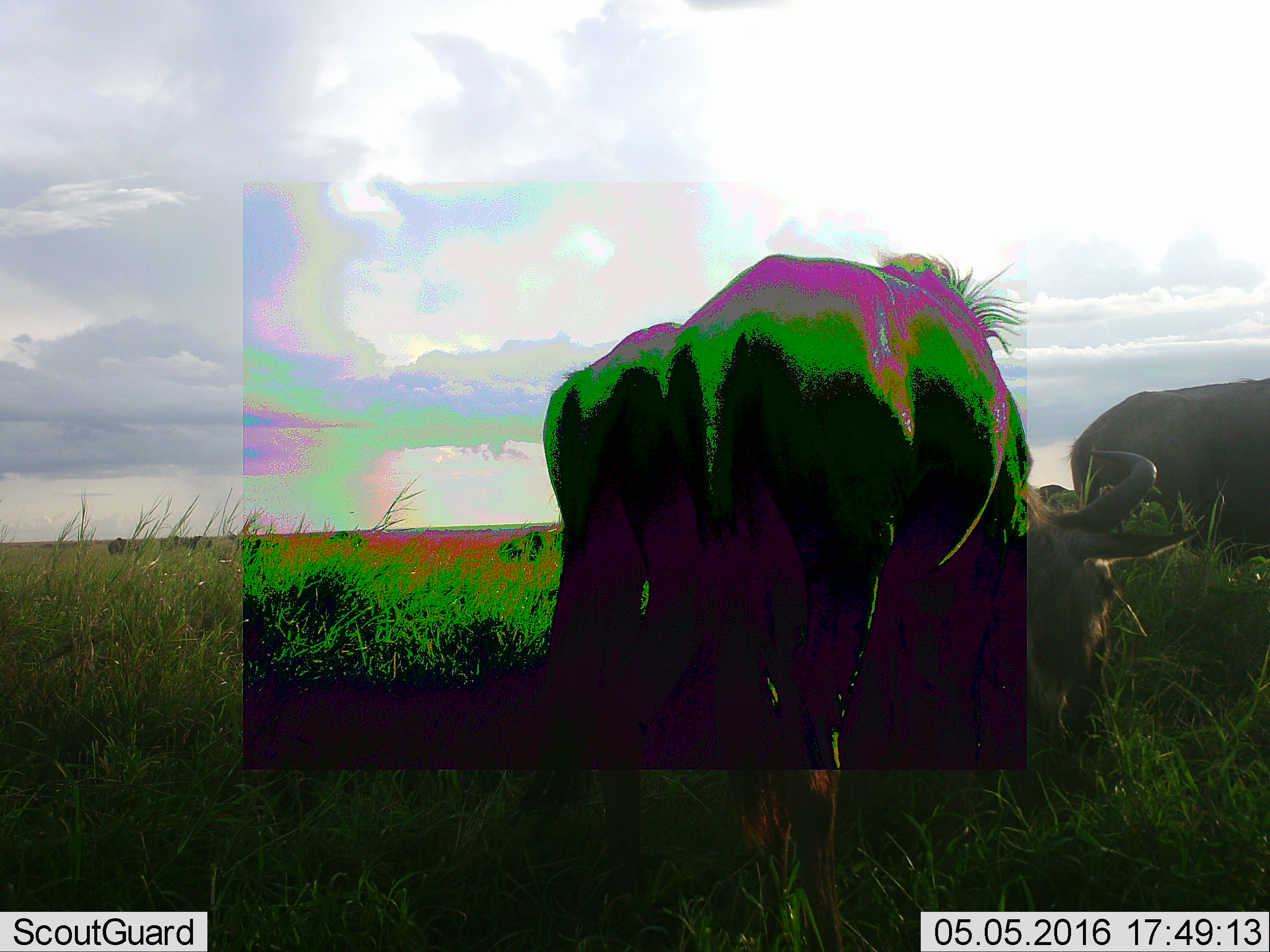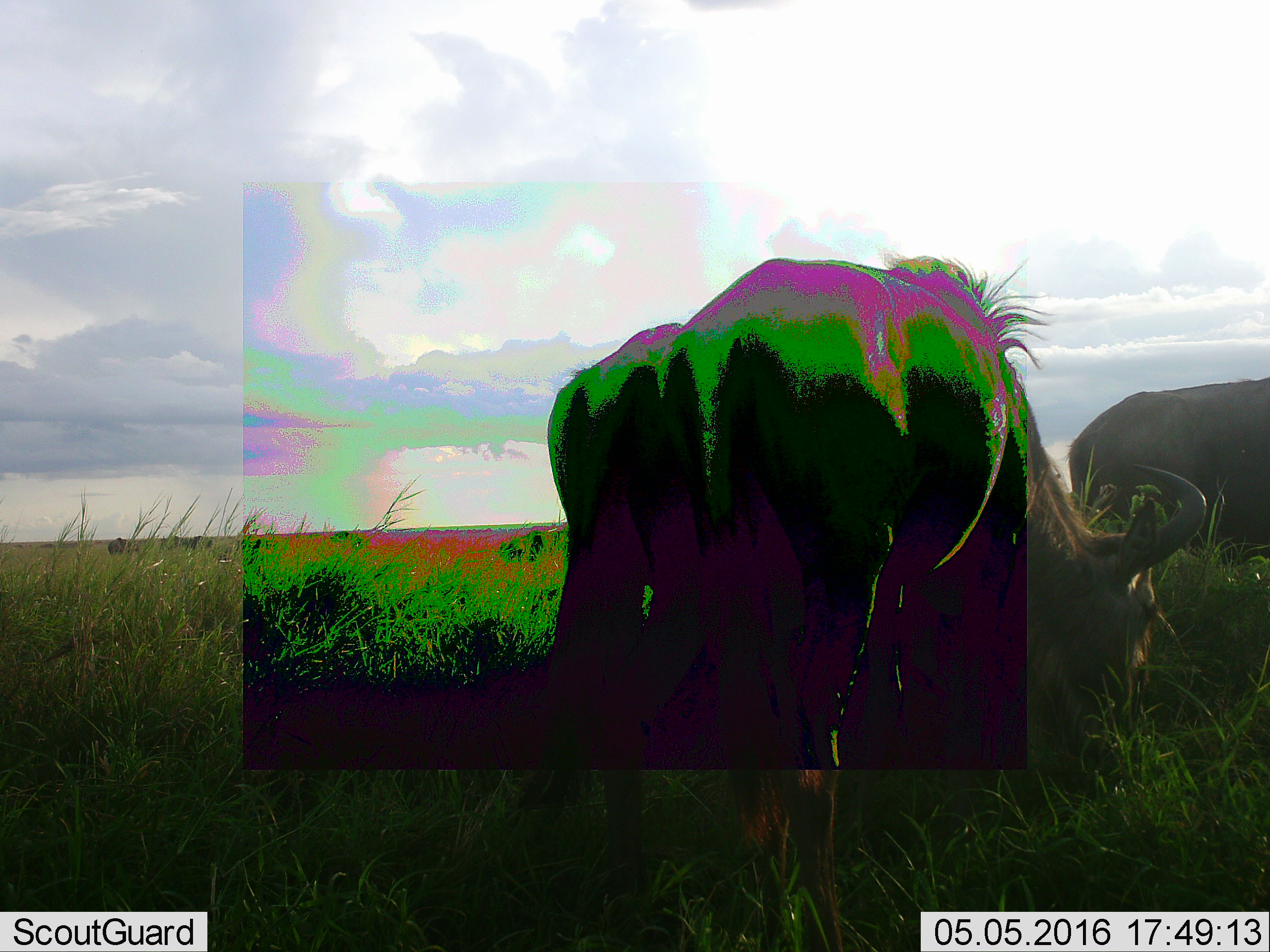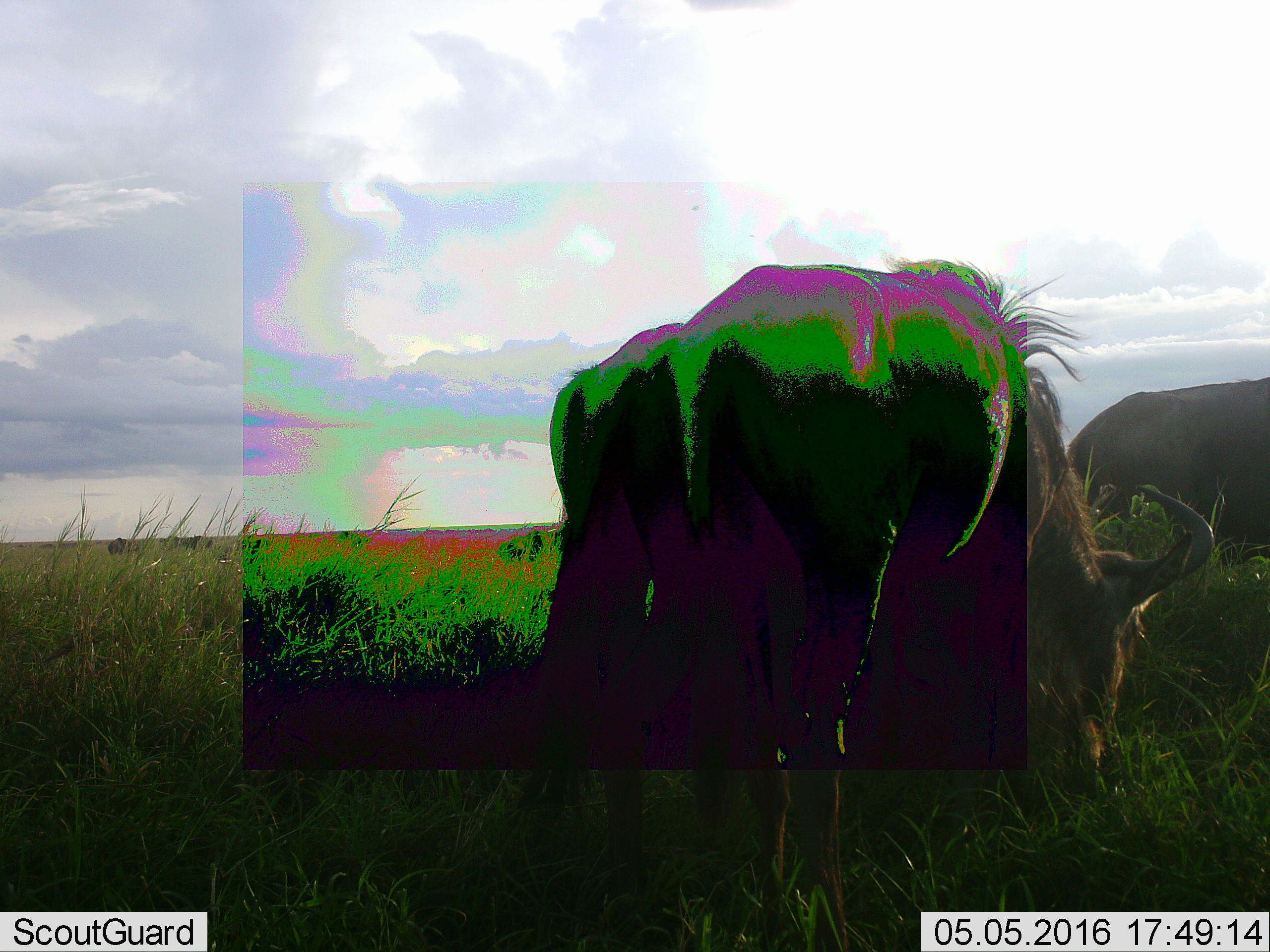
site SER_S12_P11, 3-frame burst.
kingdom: Animalia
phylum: Chordata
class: Mammalia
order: Artiodactyla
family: Bovidae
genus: Connochaetes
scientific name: Connochaetes taurinus taurinus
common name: blue wildebeest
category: wildebeestblue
Wildebeestblue (blue wildebeest) (Connochaetes taurinus taurinus), count 9. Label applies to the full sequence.